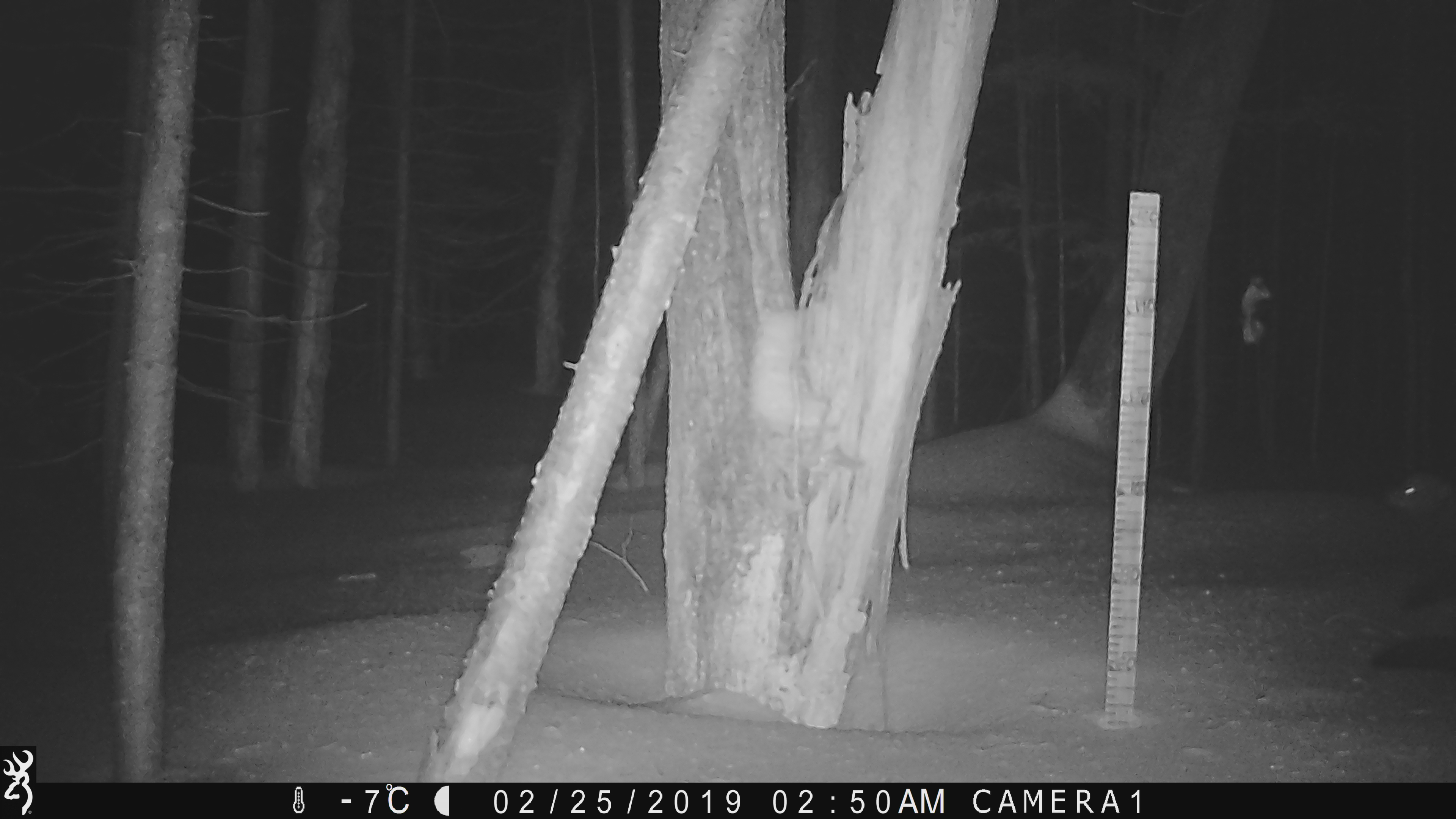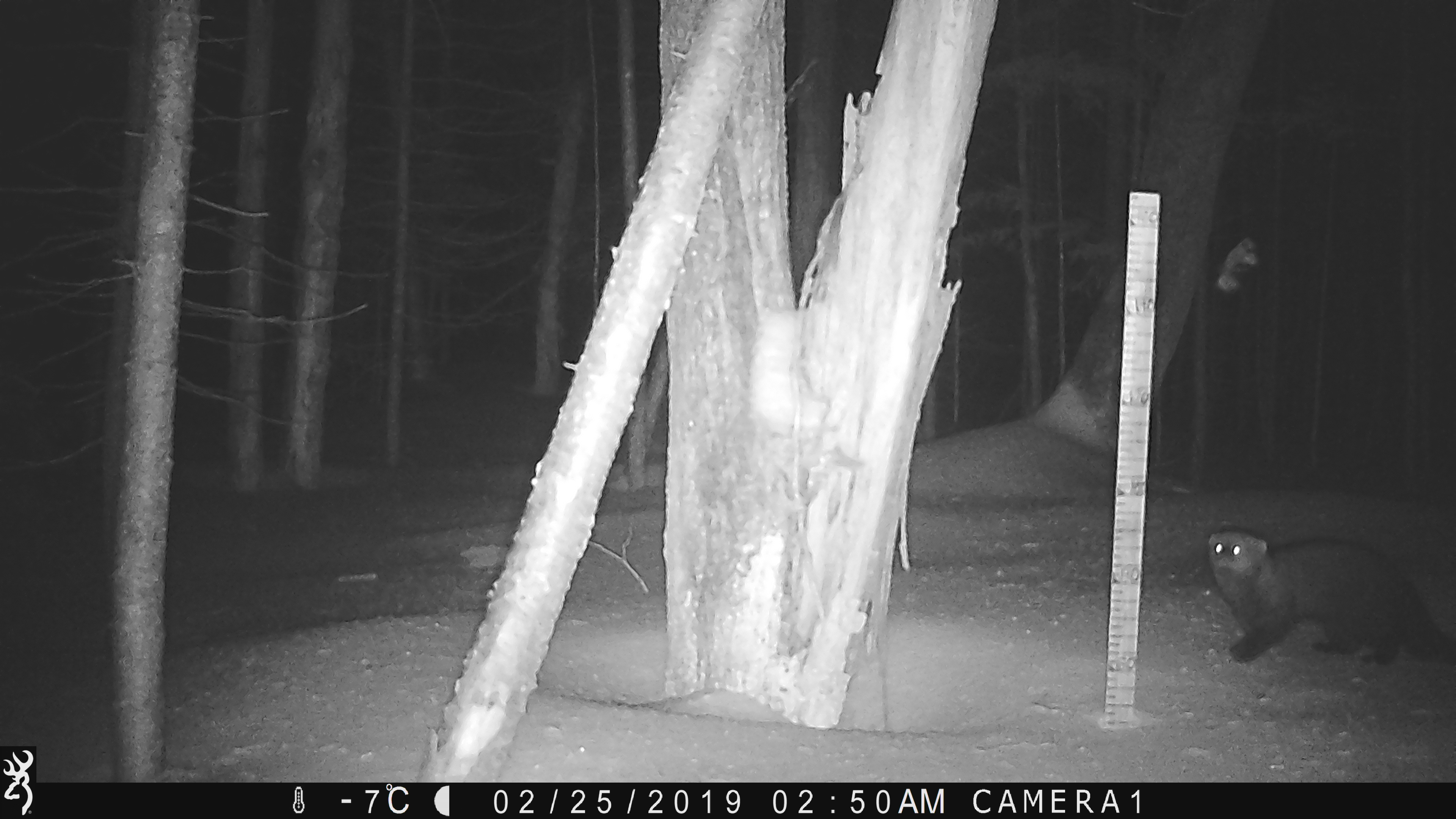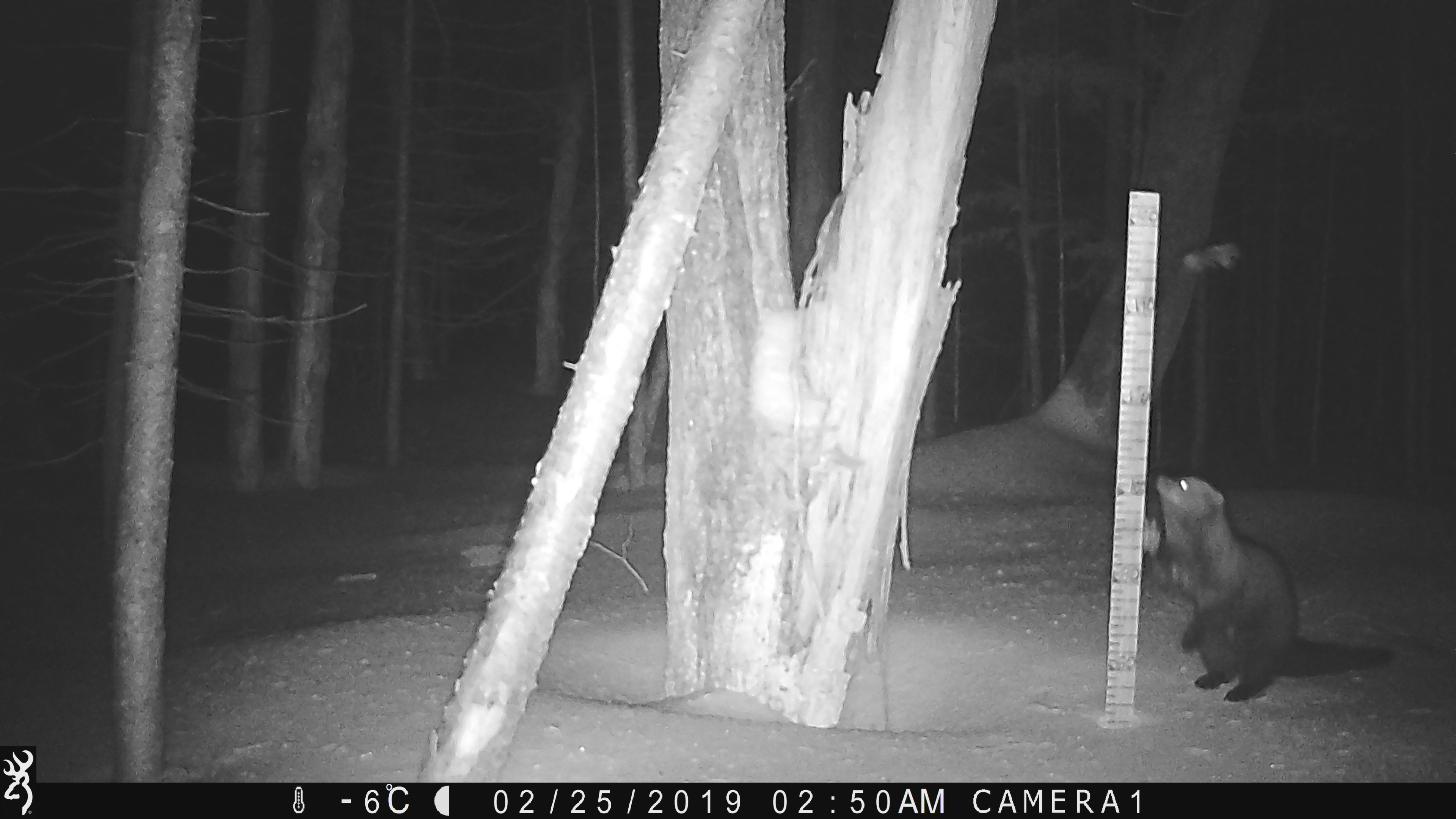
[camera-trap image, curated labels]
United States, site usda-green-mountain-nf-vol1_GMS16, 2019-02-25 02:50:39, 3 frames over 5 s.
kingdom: Animalia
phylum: Chordata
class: Mammalia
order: Carnivora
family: Mustelidae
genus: Pekania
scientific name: Pekania pennanti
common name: fisher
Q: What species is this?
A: Fisher (Pekania pennanti).